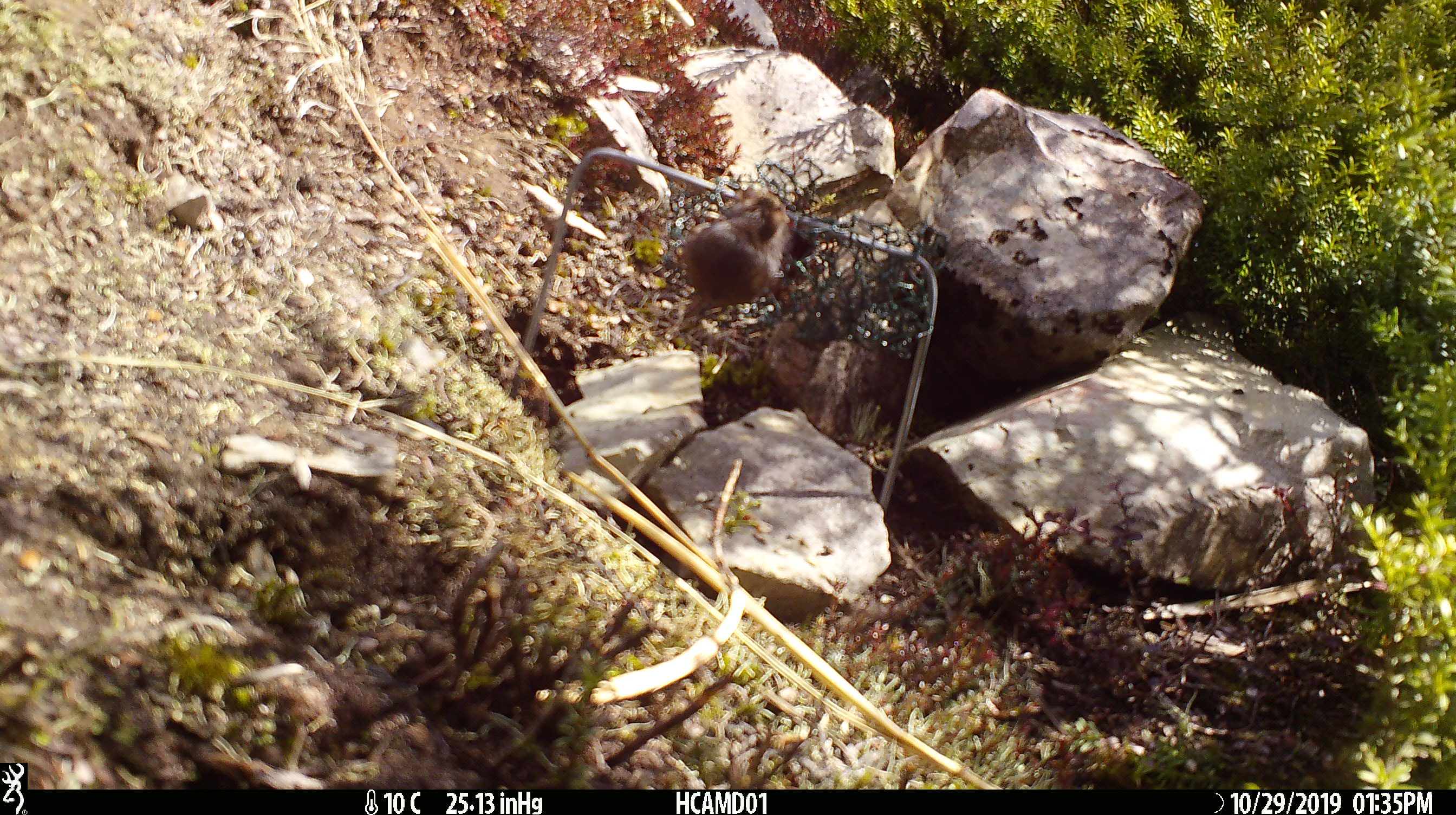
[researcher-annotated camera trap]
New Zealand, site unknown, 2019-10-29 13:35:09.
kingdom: Animalia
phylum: Chordata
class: Mammalia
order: Rodentia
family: Muridae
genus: Mus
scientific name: Mus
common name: mouse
Mouse (Mus).